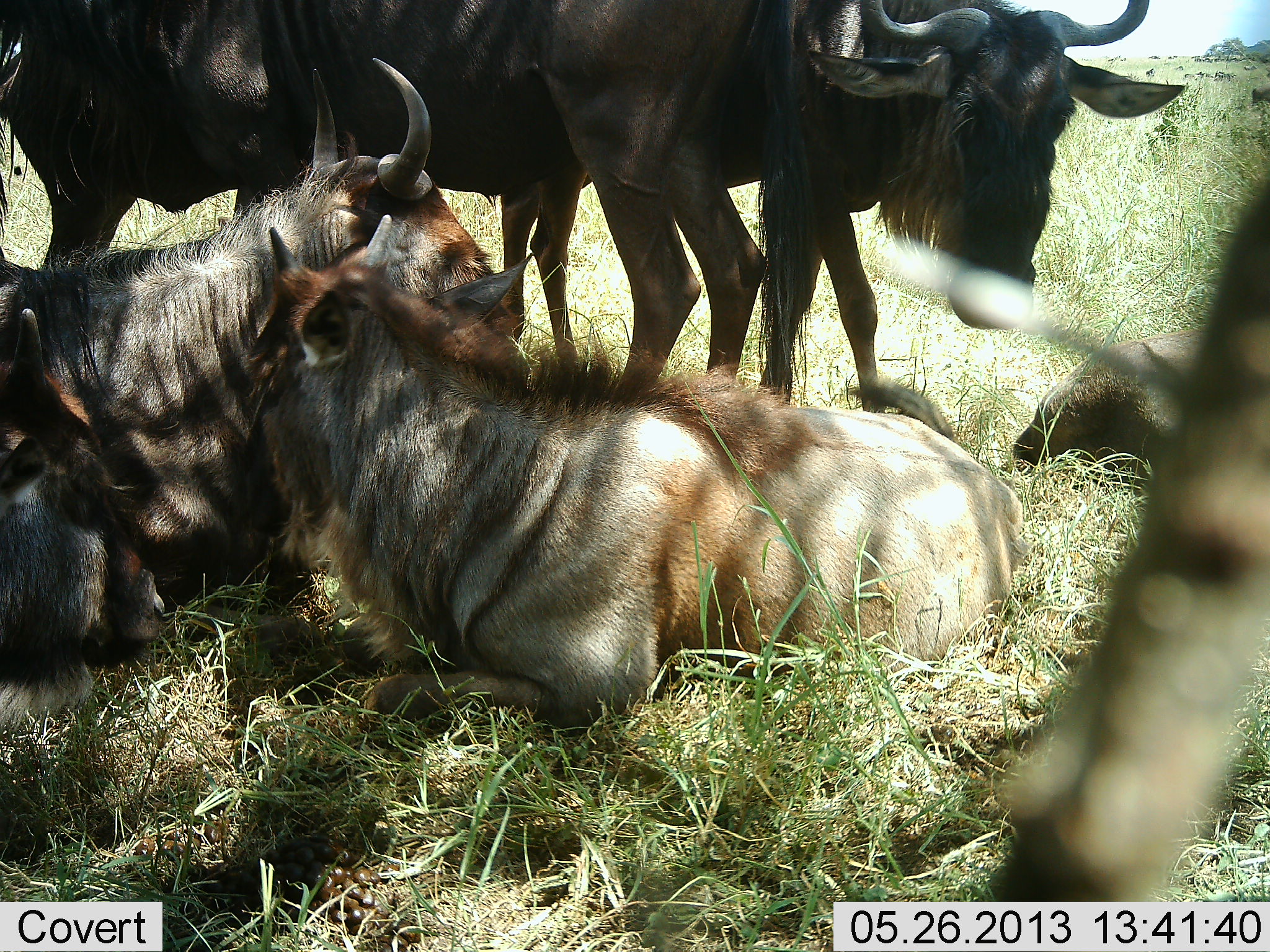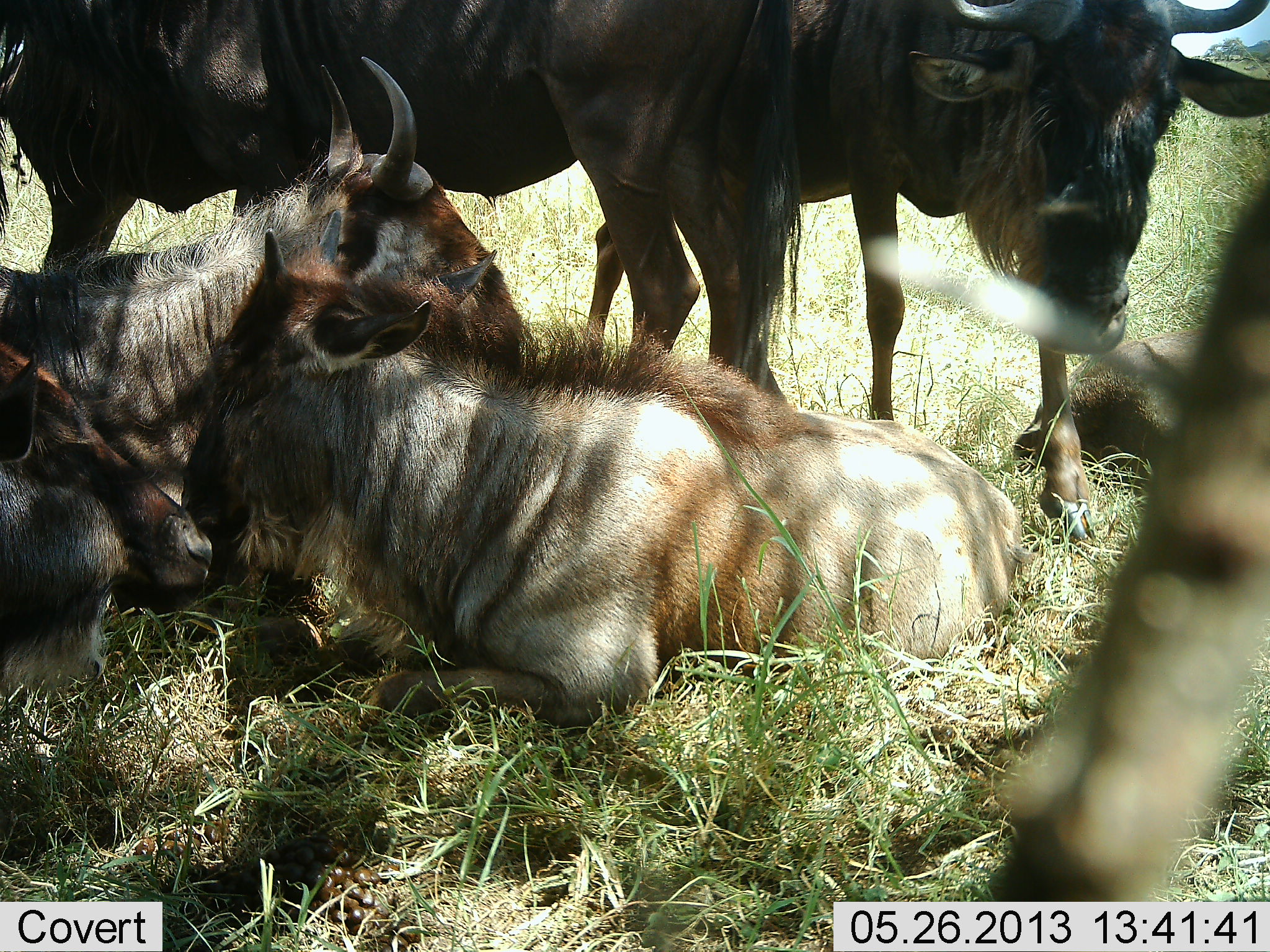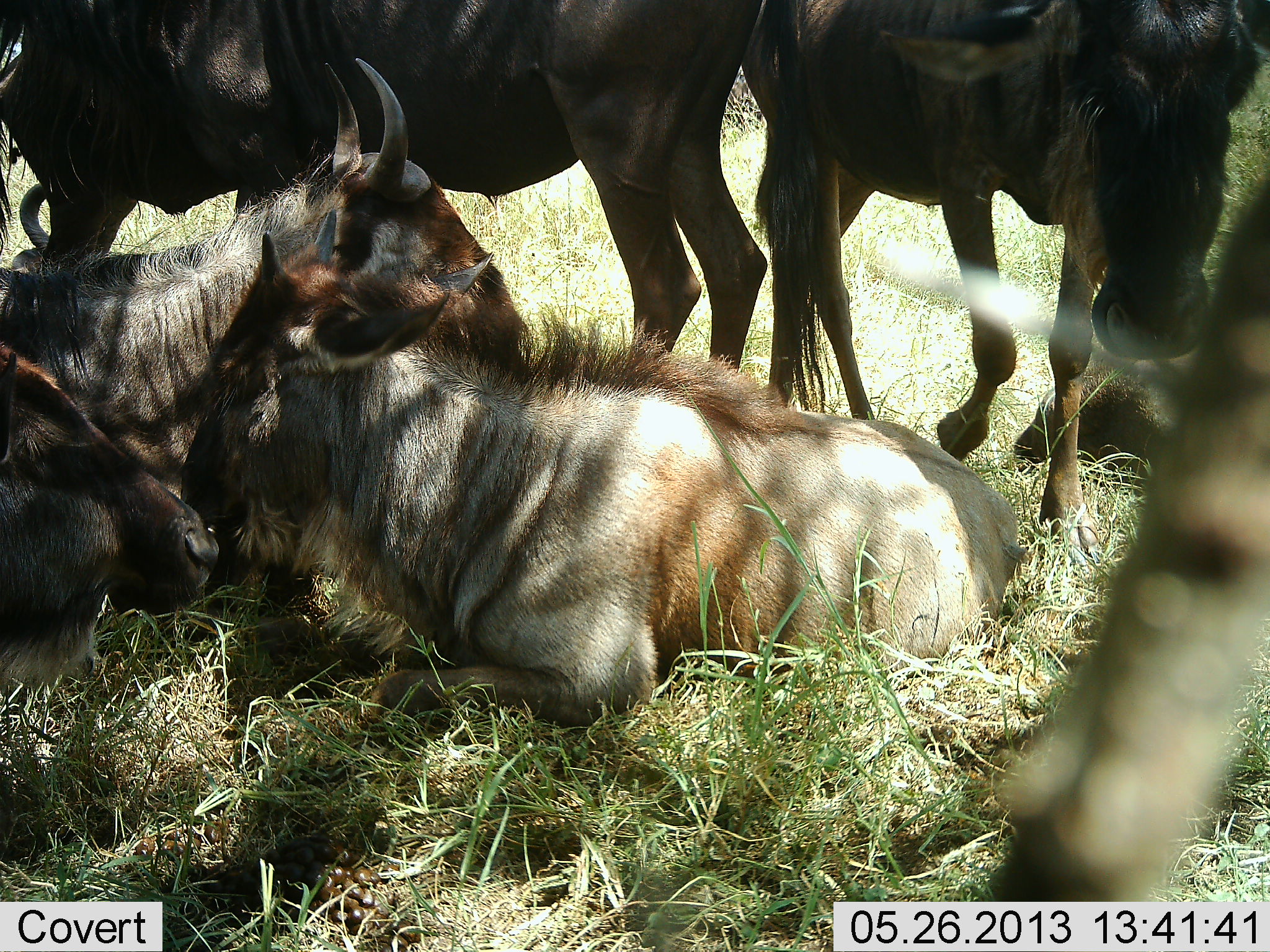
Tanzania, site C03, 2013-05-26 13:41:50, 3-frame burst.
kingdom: Animalia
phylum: Chordata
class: Mammalia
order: Artiodactyla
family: Bovidae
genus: Connochaetes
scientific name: Connochaetes taurinus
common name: blue wildebeest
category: wildebeest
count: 5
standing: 62%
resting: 96%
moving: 25%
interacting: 8%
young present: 38%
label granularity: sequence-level